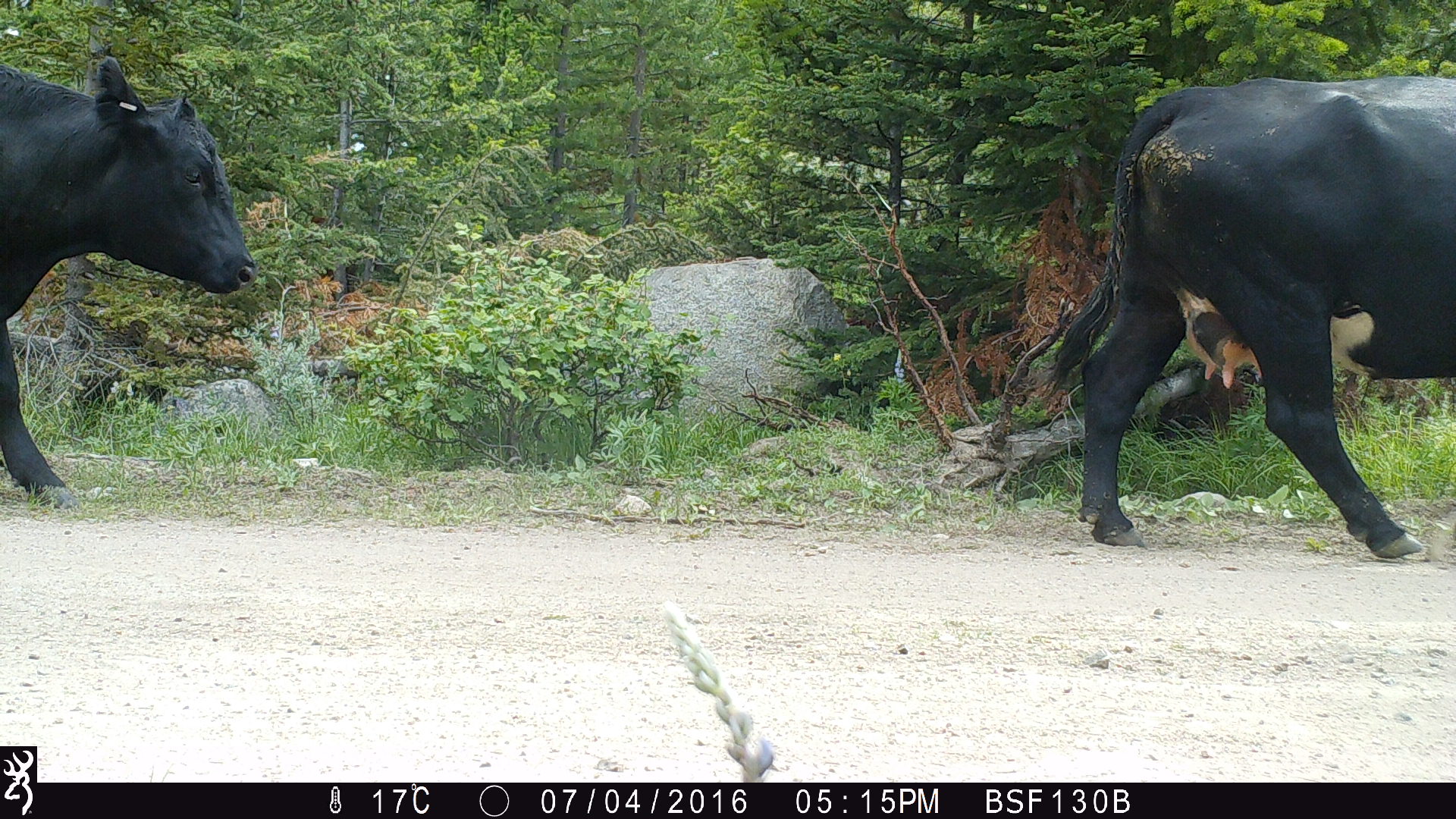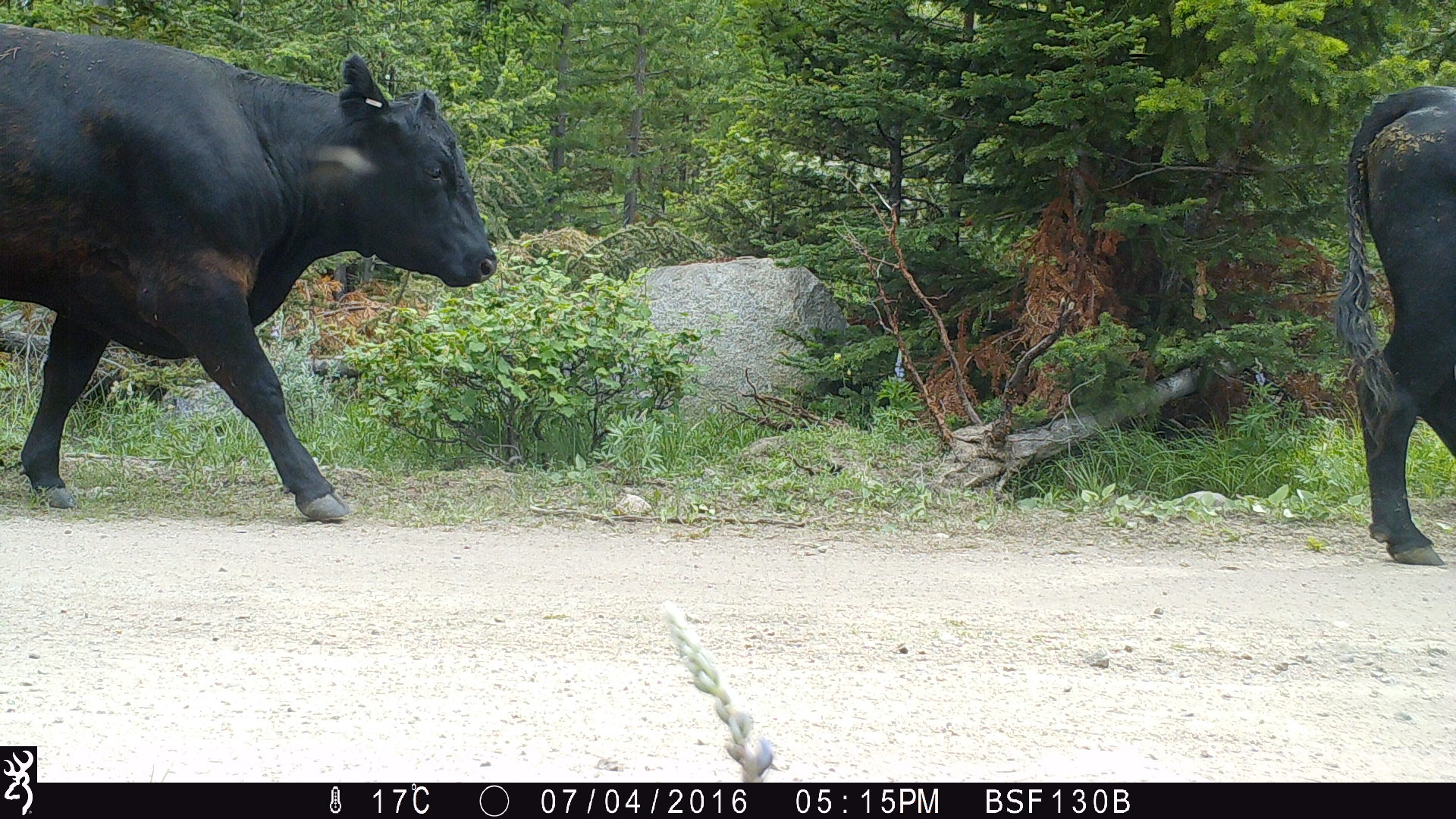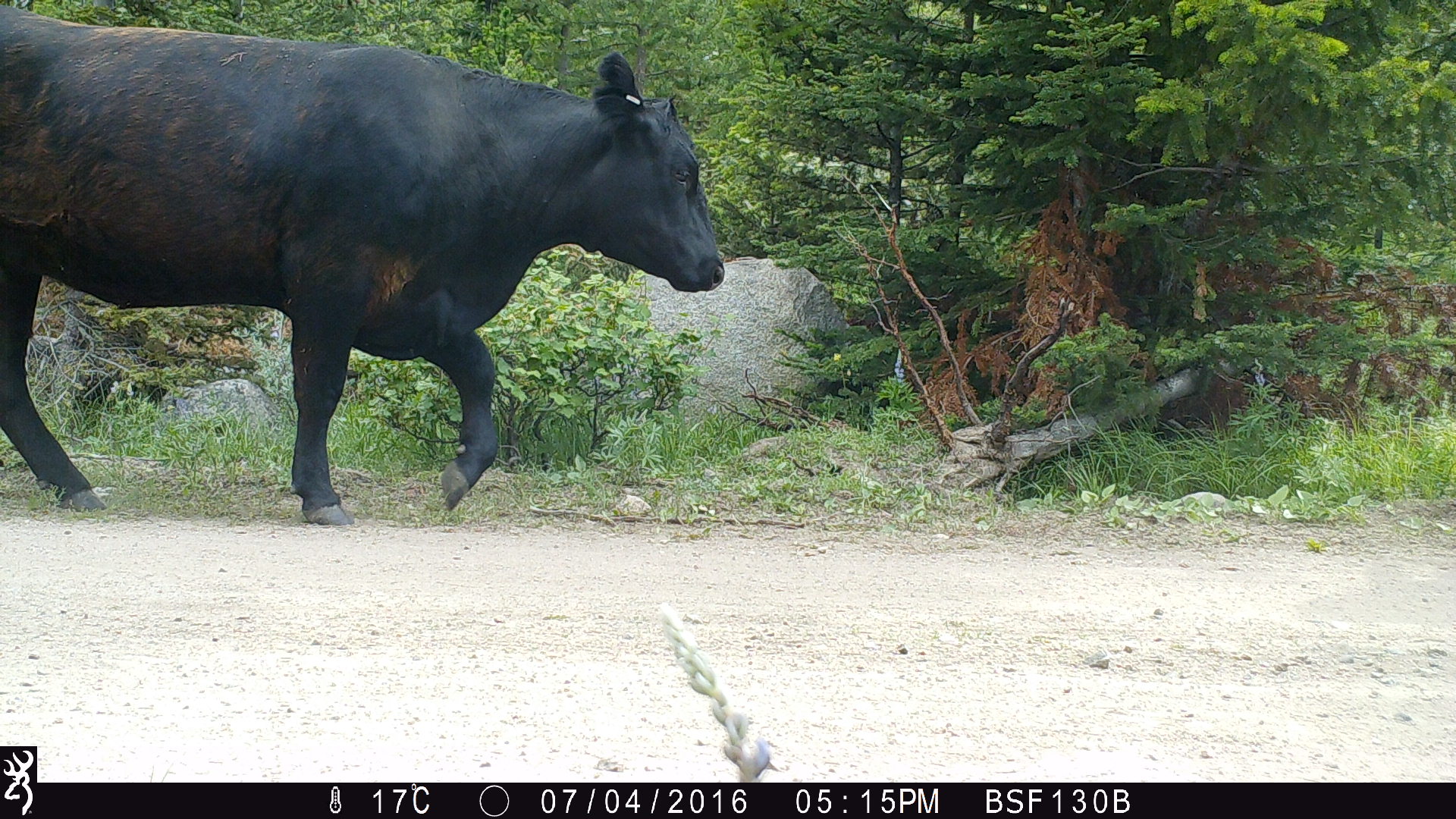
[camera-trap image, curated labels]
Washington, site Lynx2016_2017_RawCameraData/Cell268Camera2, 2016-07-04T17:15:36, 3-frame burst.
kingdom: Animalia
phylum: Chordata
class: Mammalia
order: Artiodactyla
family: Bovidae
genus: Bos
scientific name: Bos taurus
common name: domestic cattle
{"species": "domestic cattle (Bos taurus)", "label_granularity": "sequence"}